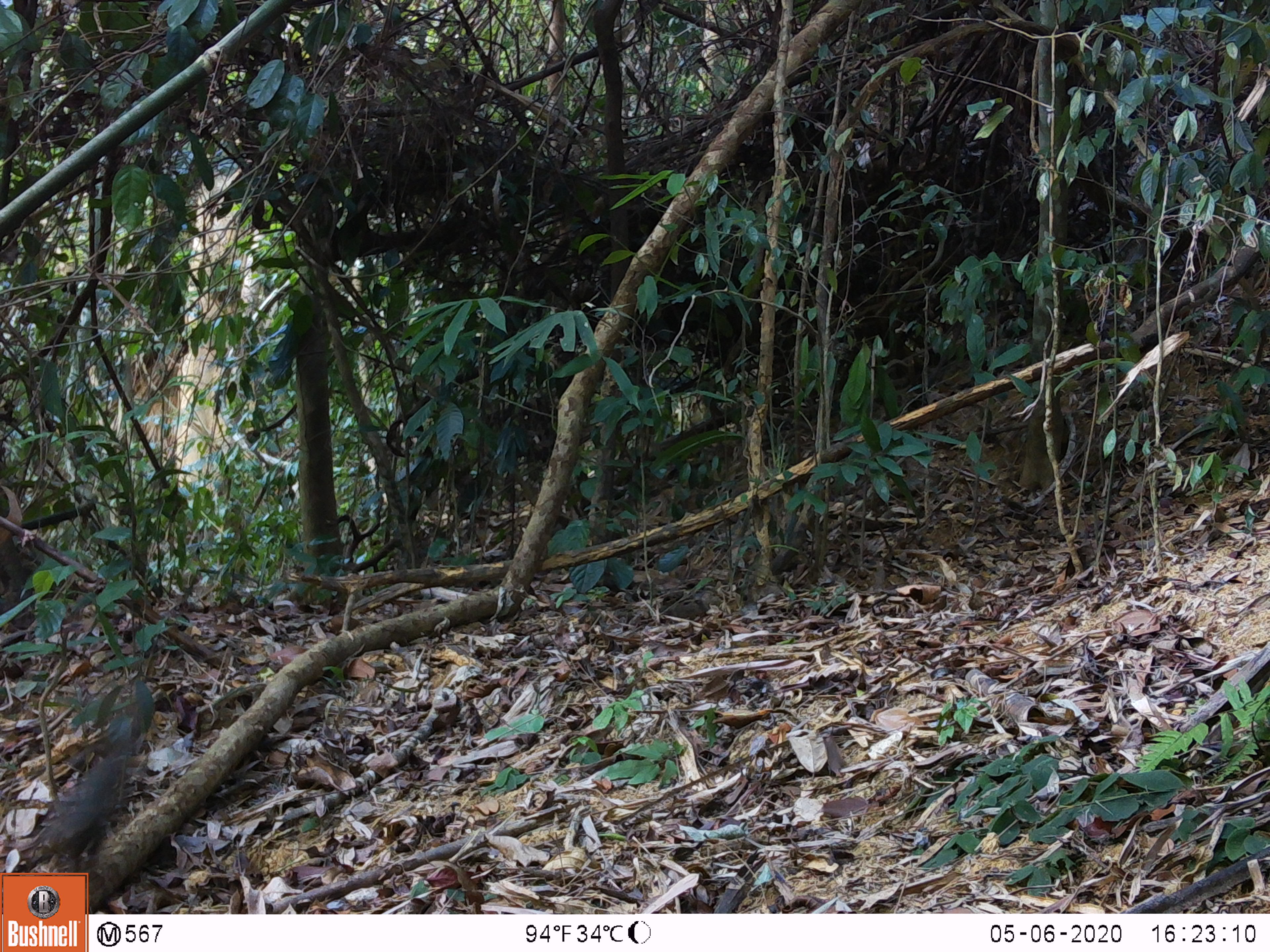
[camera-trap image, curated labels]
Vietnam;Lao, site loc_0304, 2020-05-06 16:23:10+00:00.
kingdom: Animalia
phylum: Chordata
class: Mammalia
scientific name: Mammalia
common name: mammal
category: unidentified small mammal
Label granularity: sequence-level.